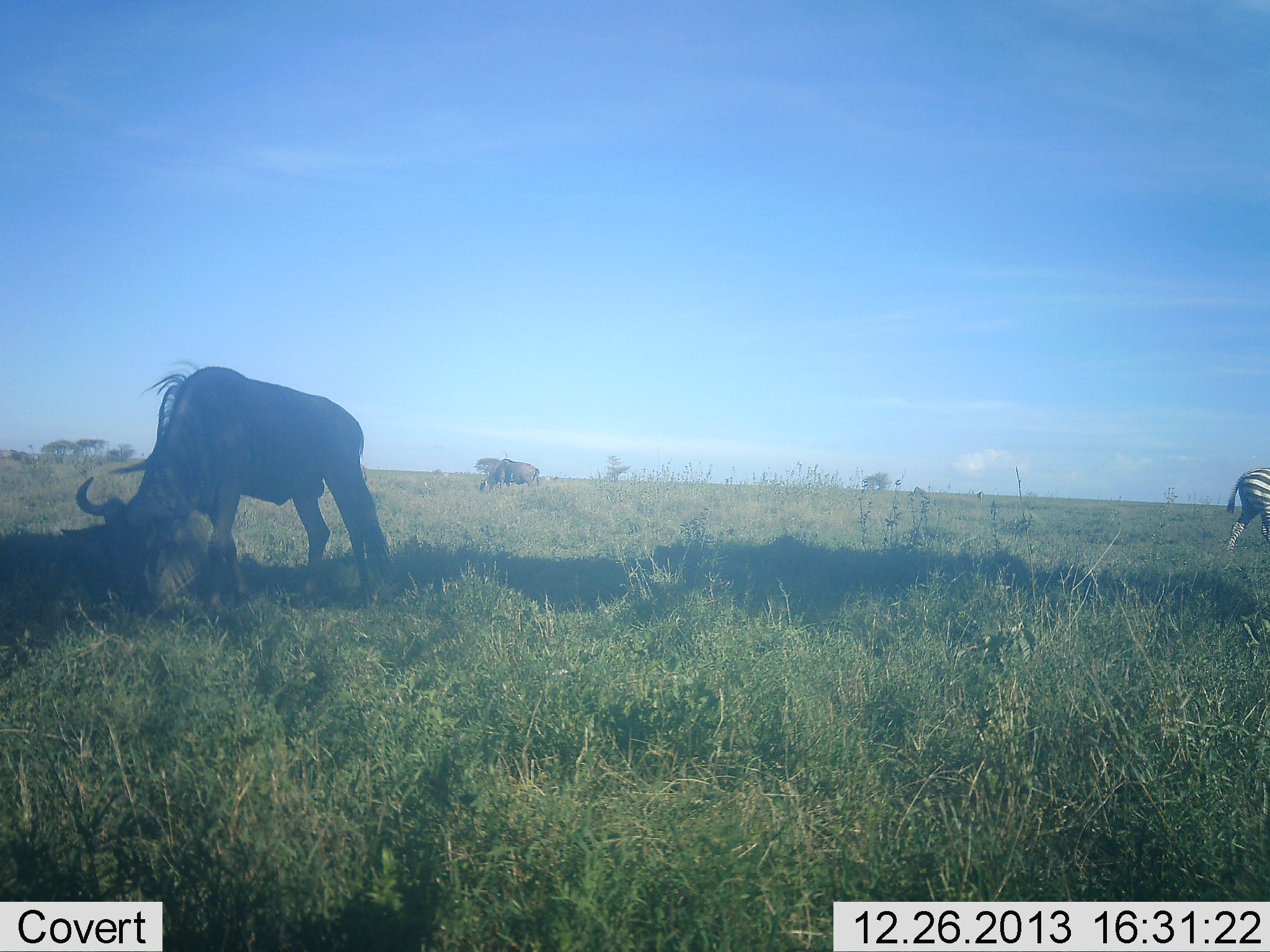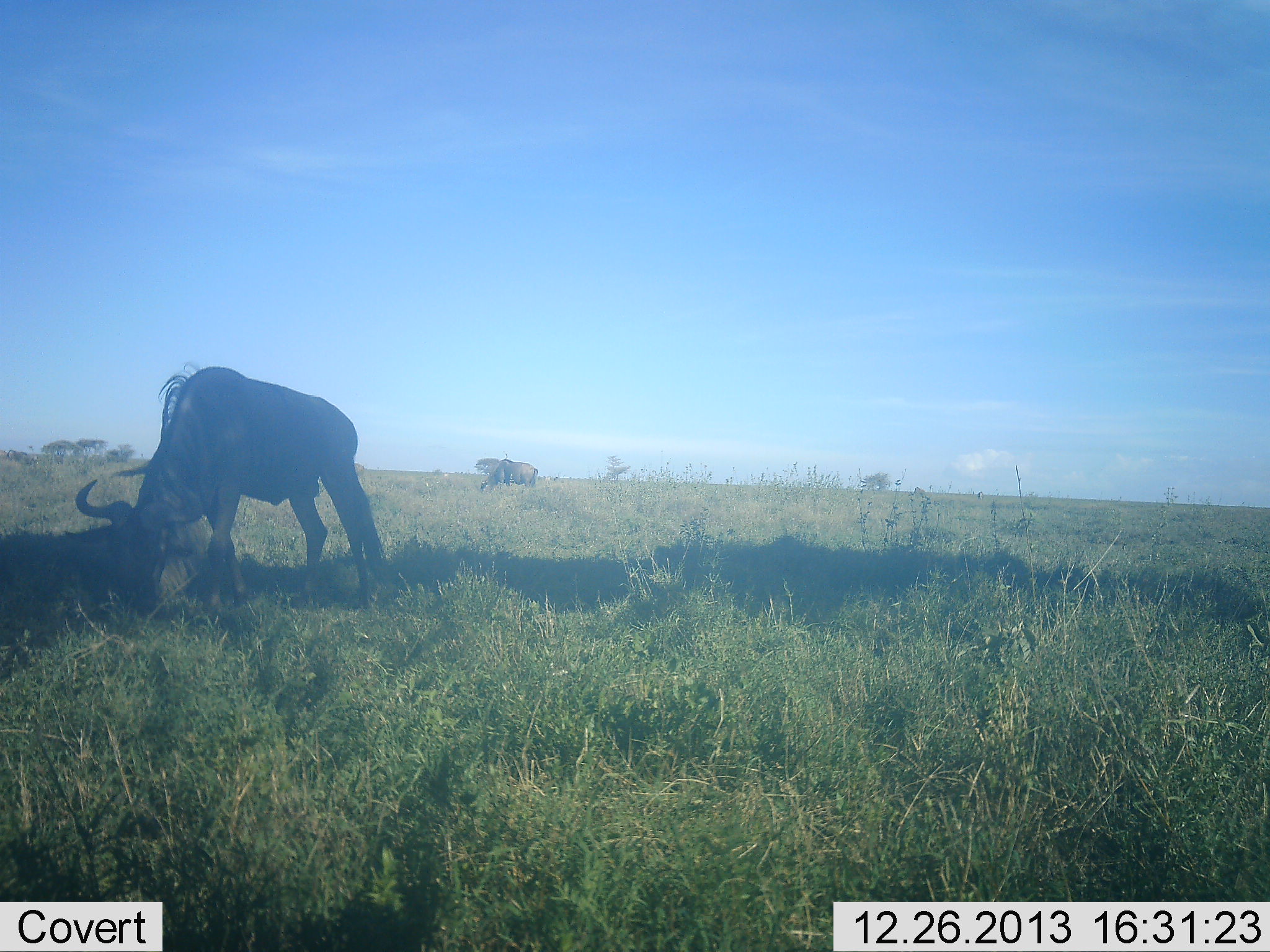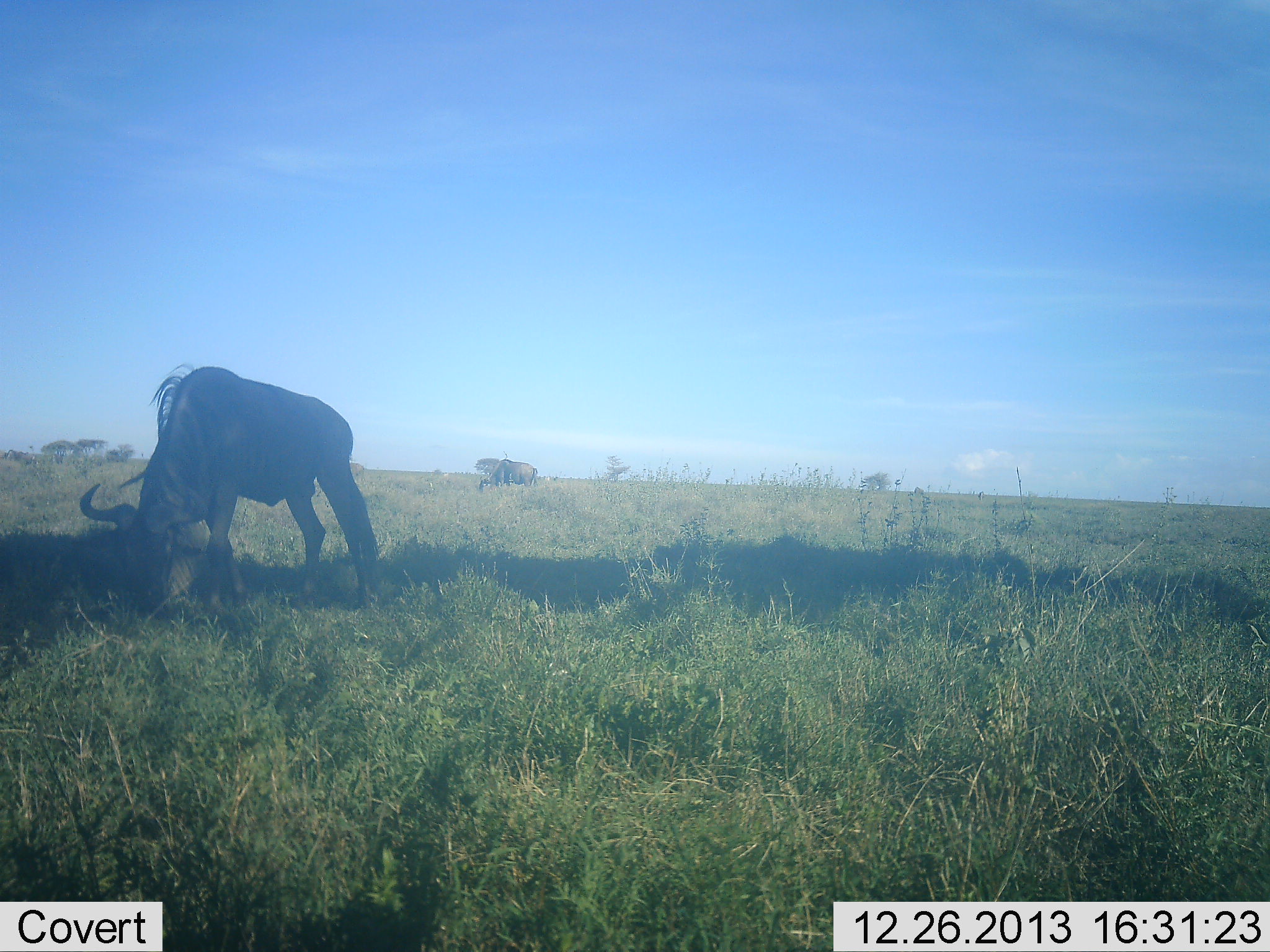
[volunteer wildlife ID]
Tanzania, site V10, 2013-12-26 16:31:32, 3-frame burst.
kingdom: Animalia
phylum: Chordata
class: Mammalia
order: Artiodactyla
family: Bovidae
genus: Connochaetes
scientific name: Connochaetes taurinus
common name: blue wildebeest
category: wildebeest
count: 2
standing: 8%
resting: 8%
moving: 0%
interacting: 8%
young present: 0%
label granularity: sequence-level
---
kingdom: Animalia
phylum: Chordata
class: Mammalia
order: Perissodactyla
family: Equidae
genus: Equus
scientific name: Equus quagga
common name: plains zebra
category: zebra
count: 1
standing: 0%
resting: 0%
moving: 90%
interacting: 0%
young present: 0%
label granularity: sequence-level